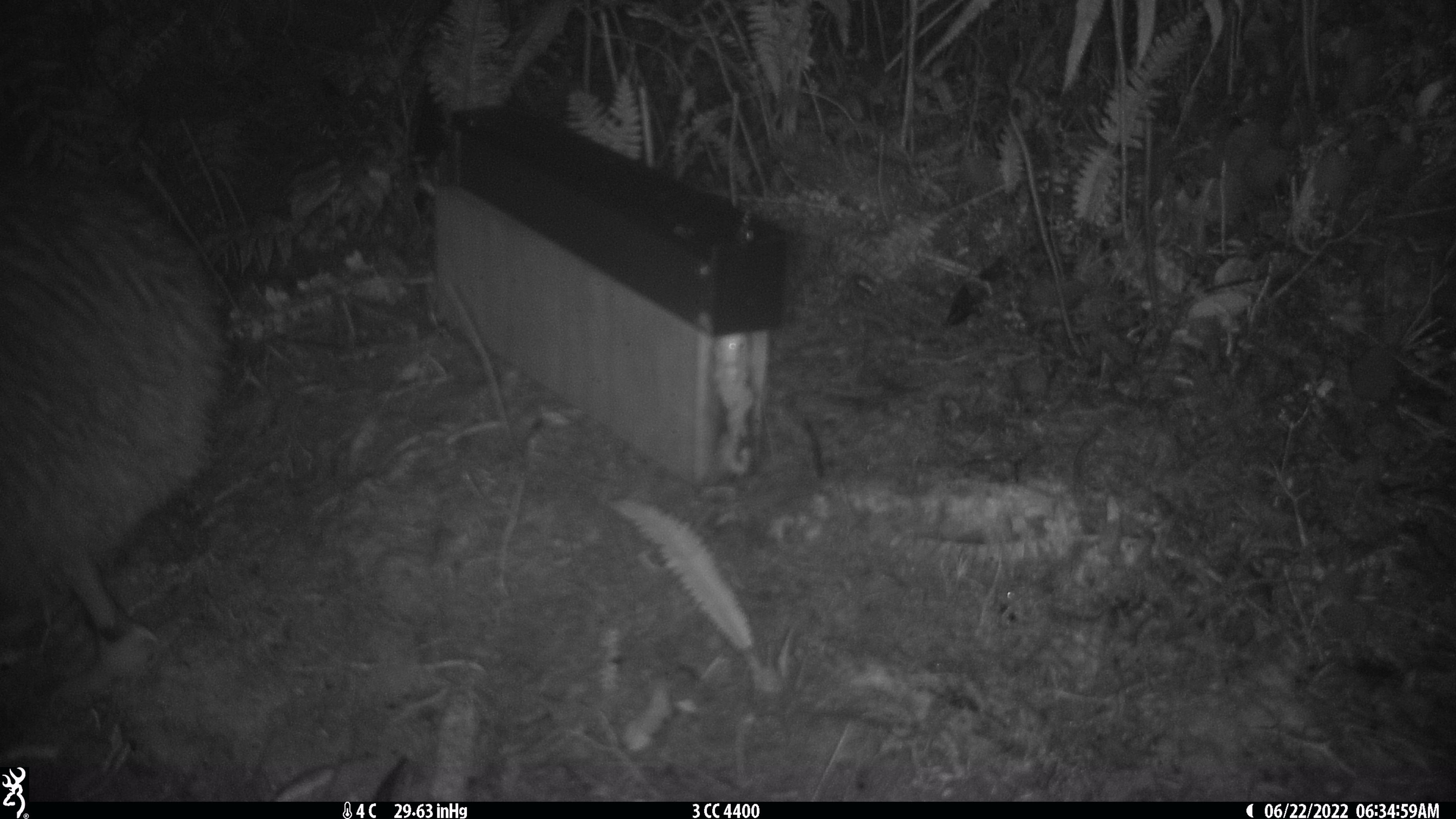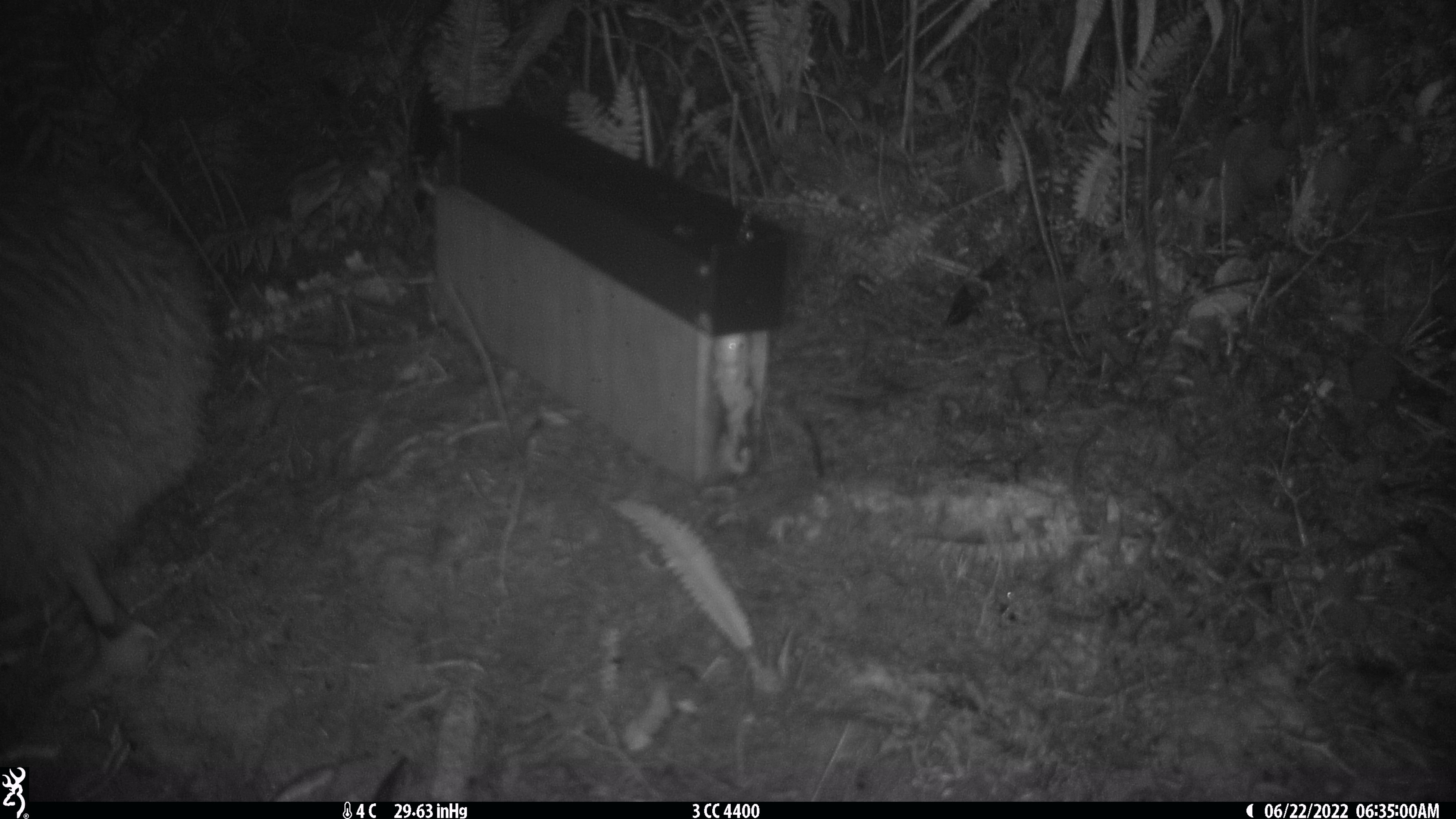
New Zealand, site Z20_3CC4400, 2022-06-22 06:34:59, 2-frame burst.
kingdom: Animalia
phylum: Chordata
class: Aves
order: Apterygiformes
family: Apterygidae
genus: Apteryx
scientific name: Apteryx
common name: kiwi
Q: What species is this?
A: Kiwi (Apteryx).